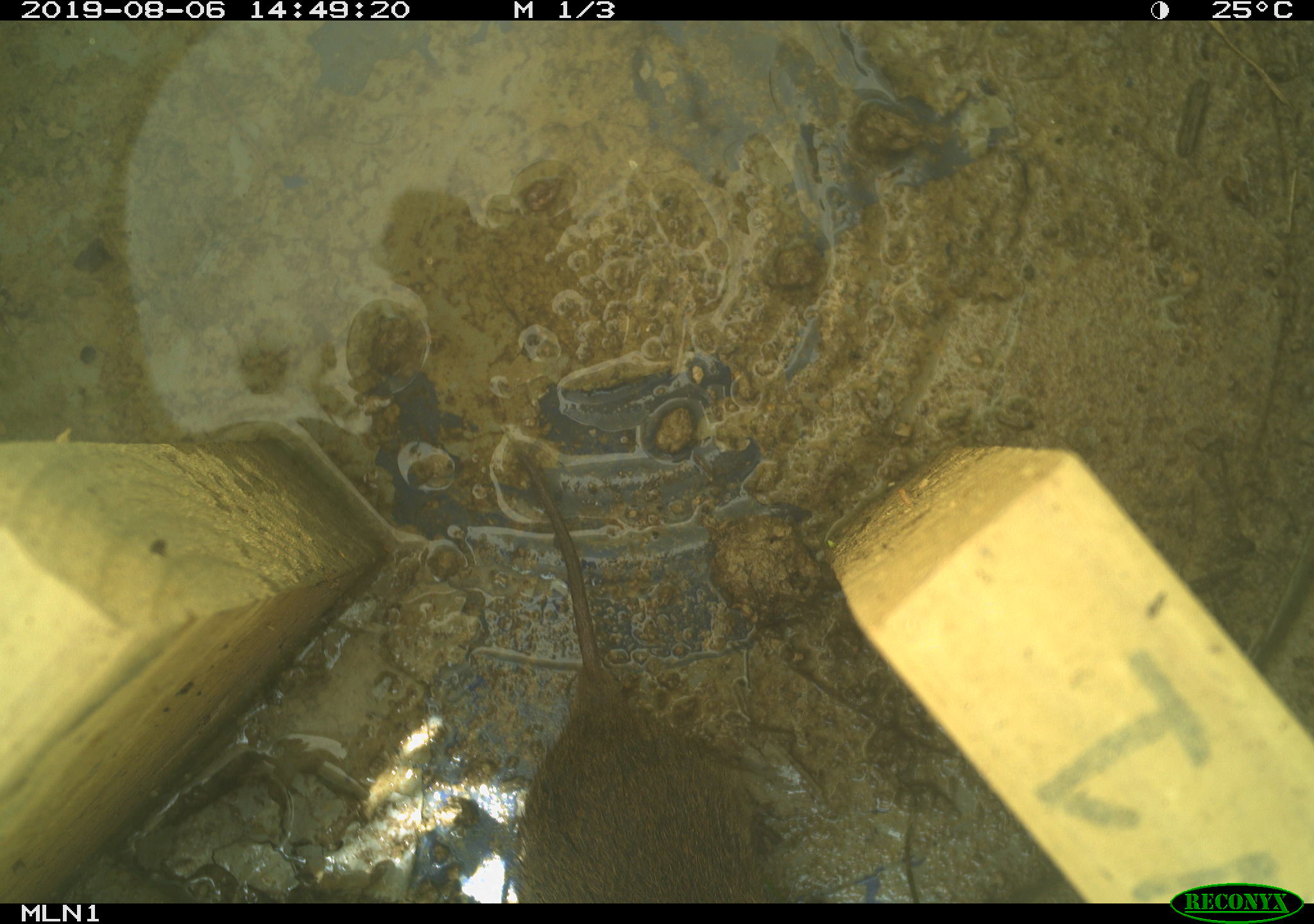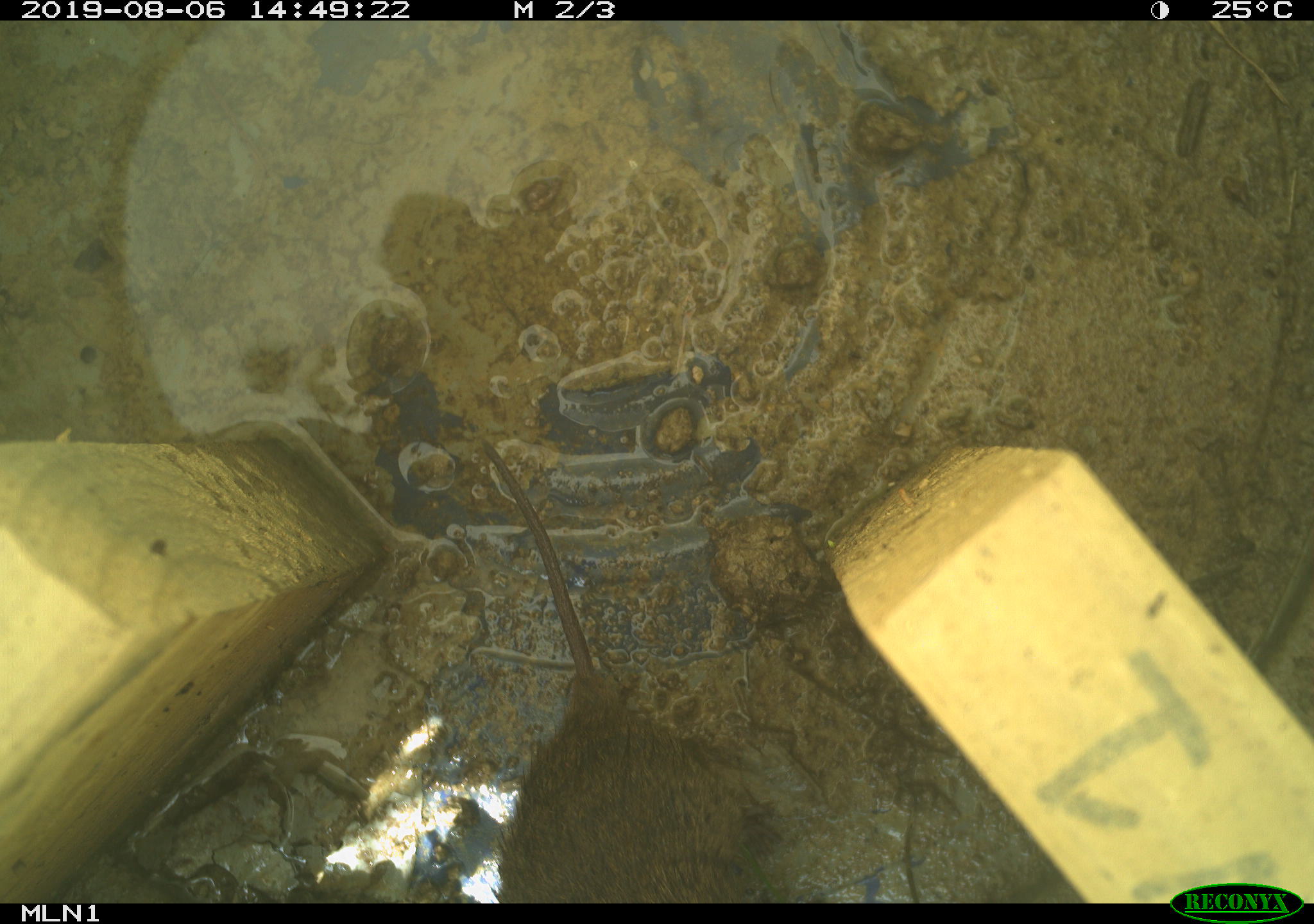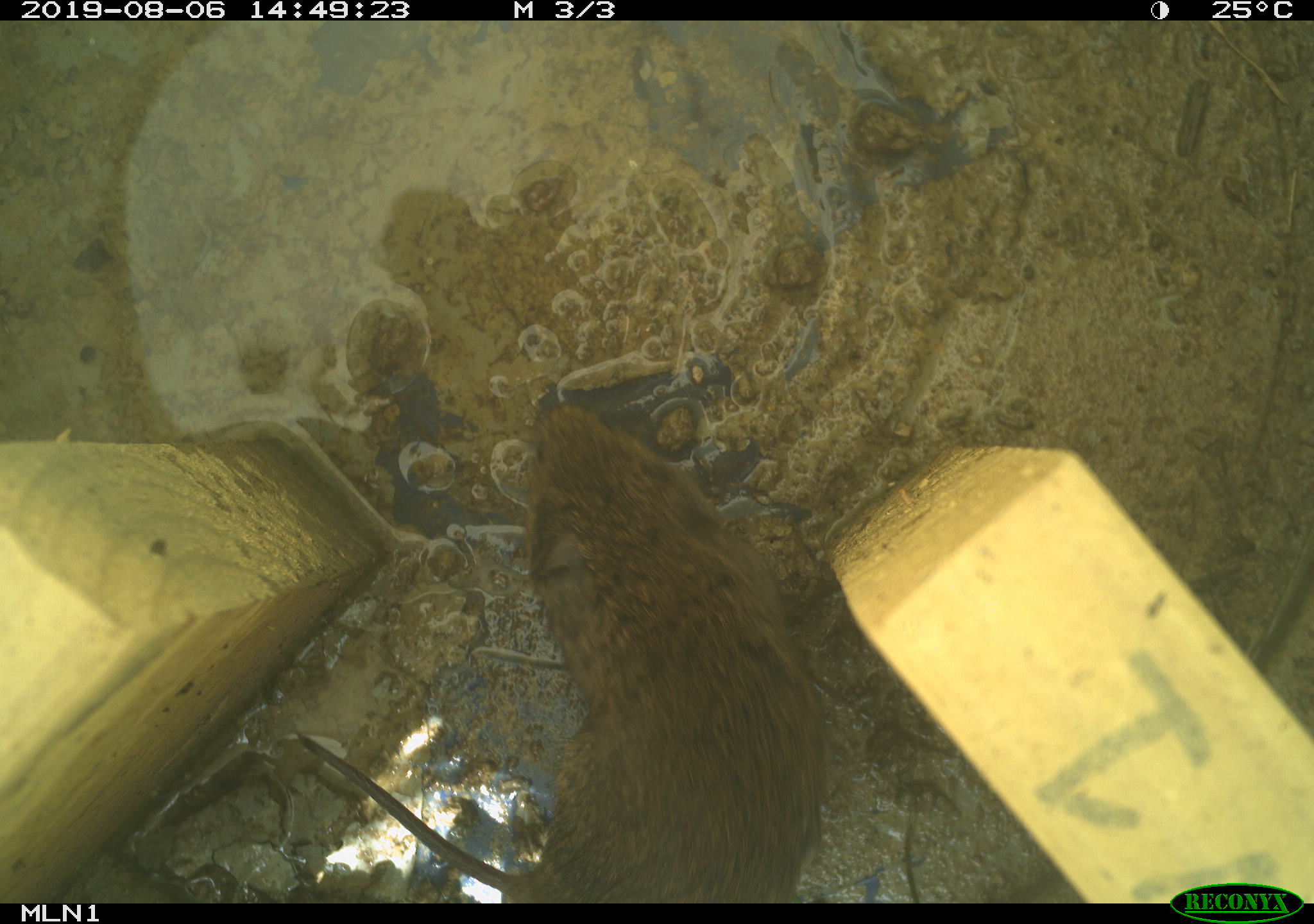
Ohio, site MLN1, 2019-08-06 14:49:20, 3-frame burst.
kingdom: Animalia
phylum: Chordata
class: Mammalia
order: Rodentia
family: Cricetidae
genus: Microtus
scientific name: Microtus pennsylvanicus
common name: meadow vole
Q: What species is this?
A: Meadow vole (Microtus pennsylvanicus).